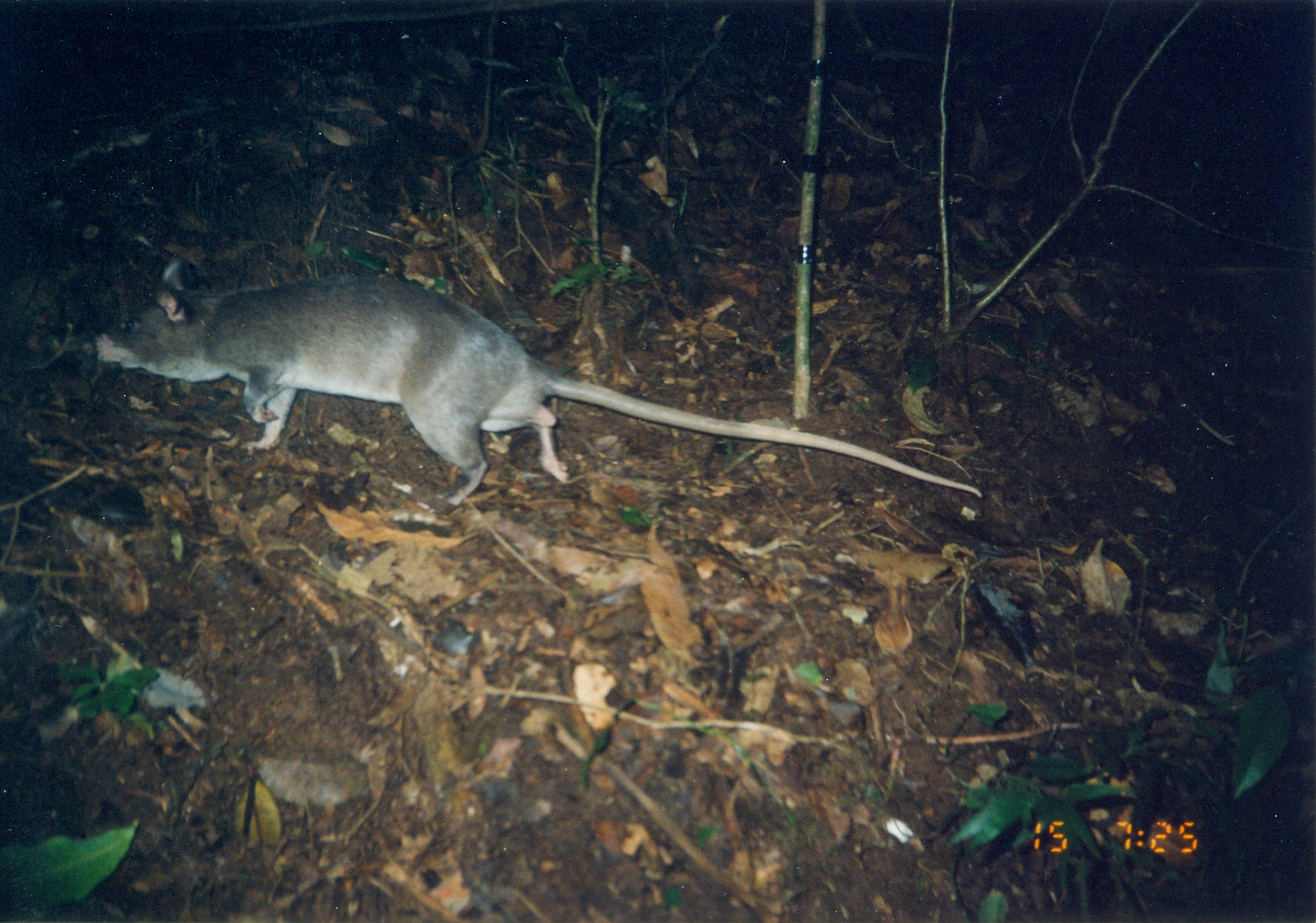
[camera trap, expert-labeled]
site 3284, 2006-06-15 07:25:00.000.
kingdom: Animalia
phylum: Chordata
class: Mammalia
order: Rodentia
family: Nesomyidae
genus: Cricetomys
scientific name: Cricetomys gambianus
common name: african giant pouched rat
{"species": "Cricetomys gambianus (african giant pouched rat)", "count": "1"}